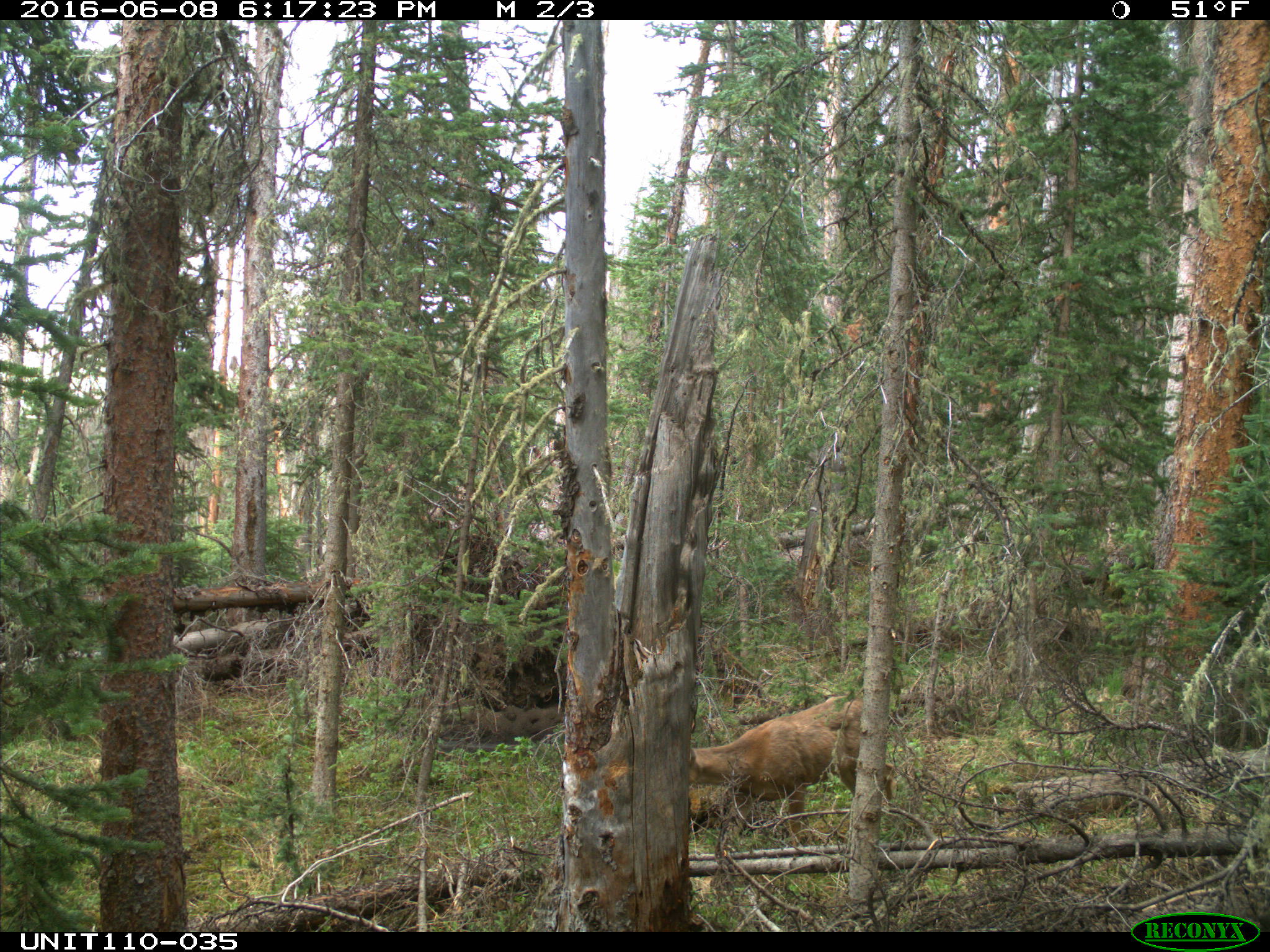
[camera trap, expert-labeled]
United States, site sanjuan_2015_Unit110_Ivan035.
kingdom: Animalia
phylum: Chordata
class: Mammalia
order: Artiodactyla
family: Cervidae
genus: Odocoileus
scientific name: Odocoileus hemionus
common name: mule deer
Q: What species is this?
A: Odocoileus hemionus (mule deer).